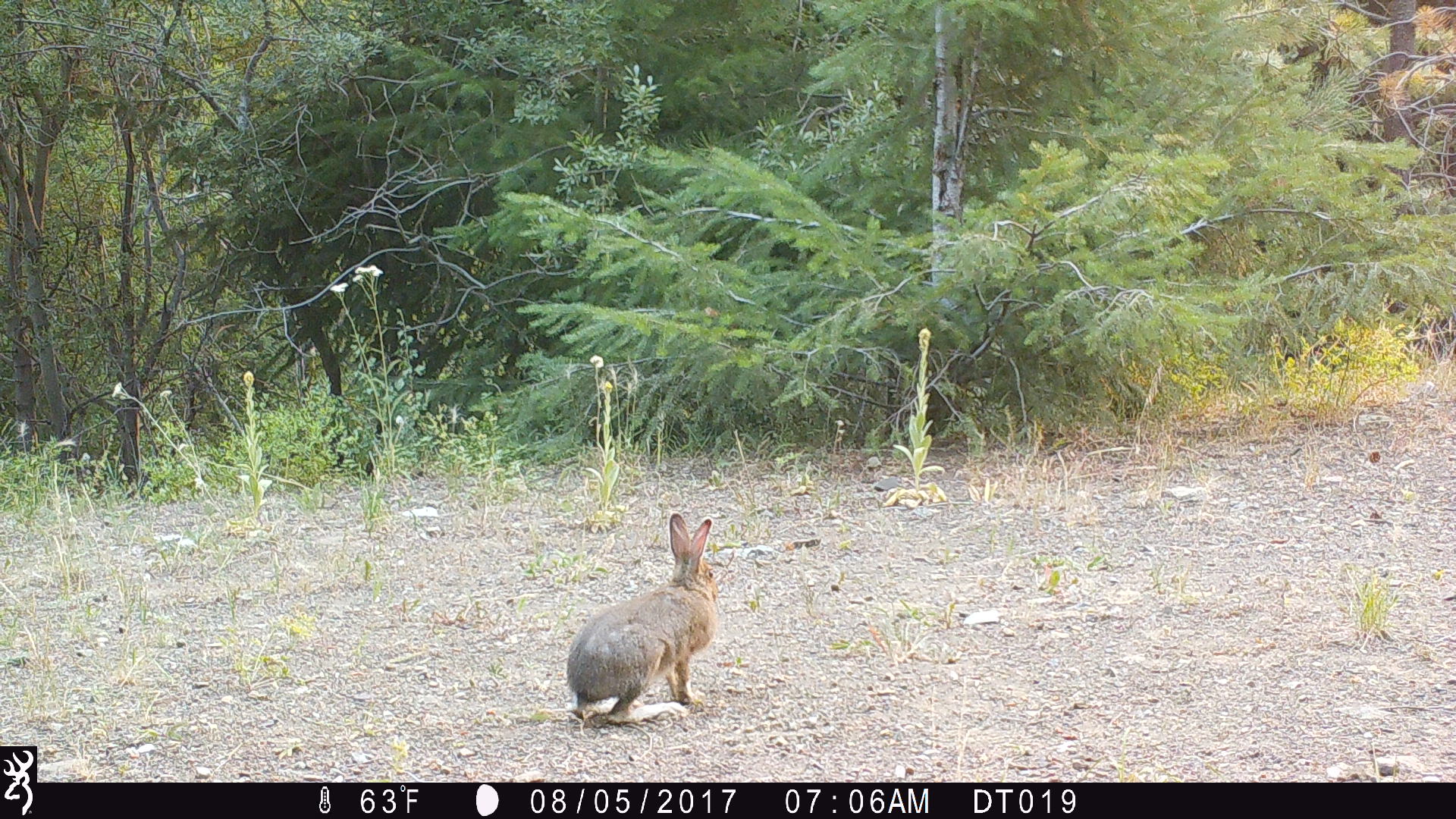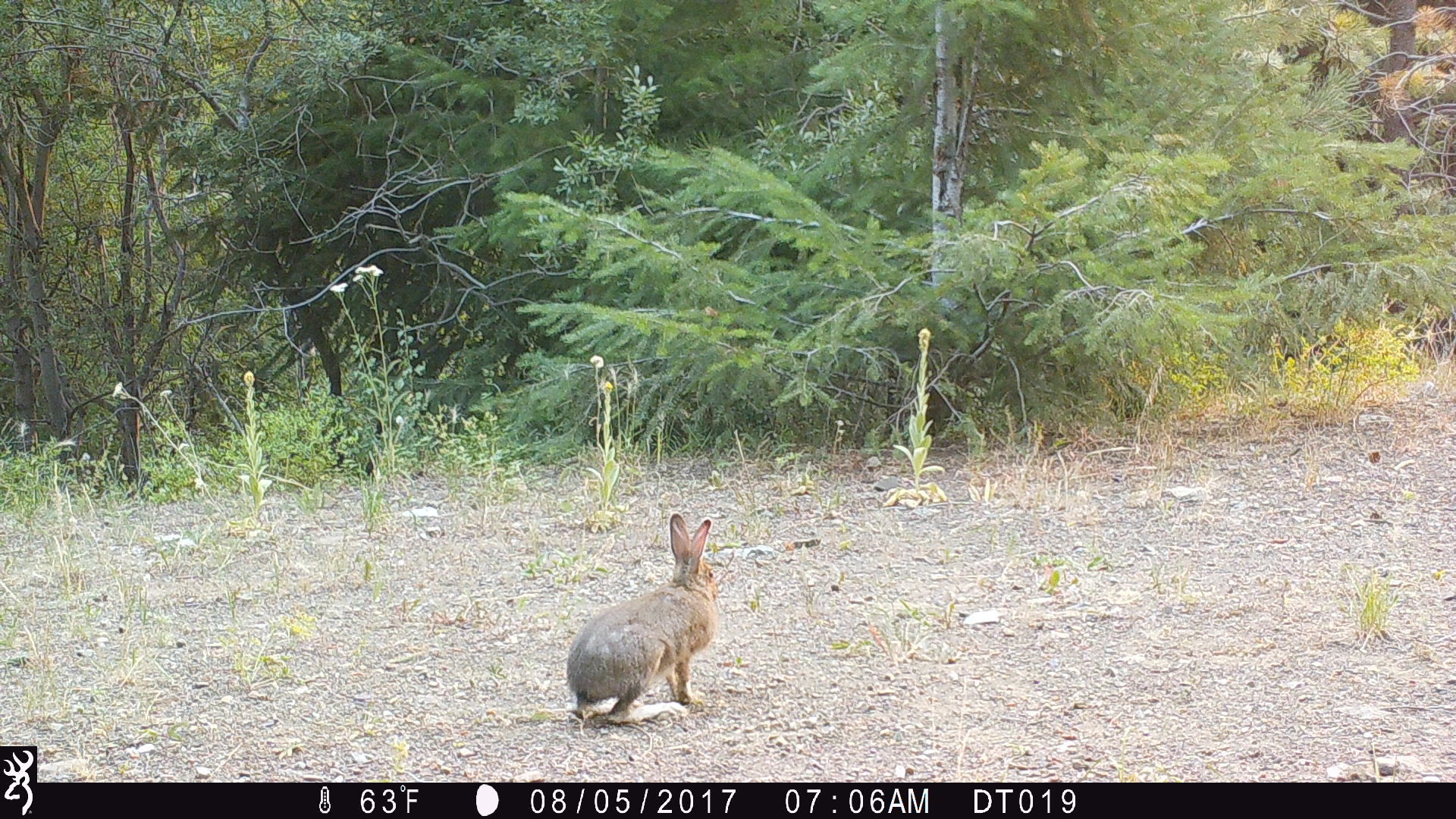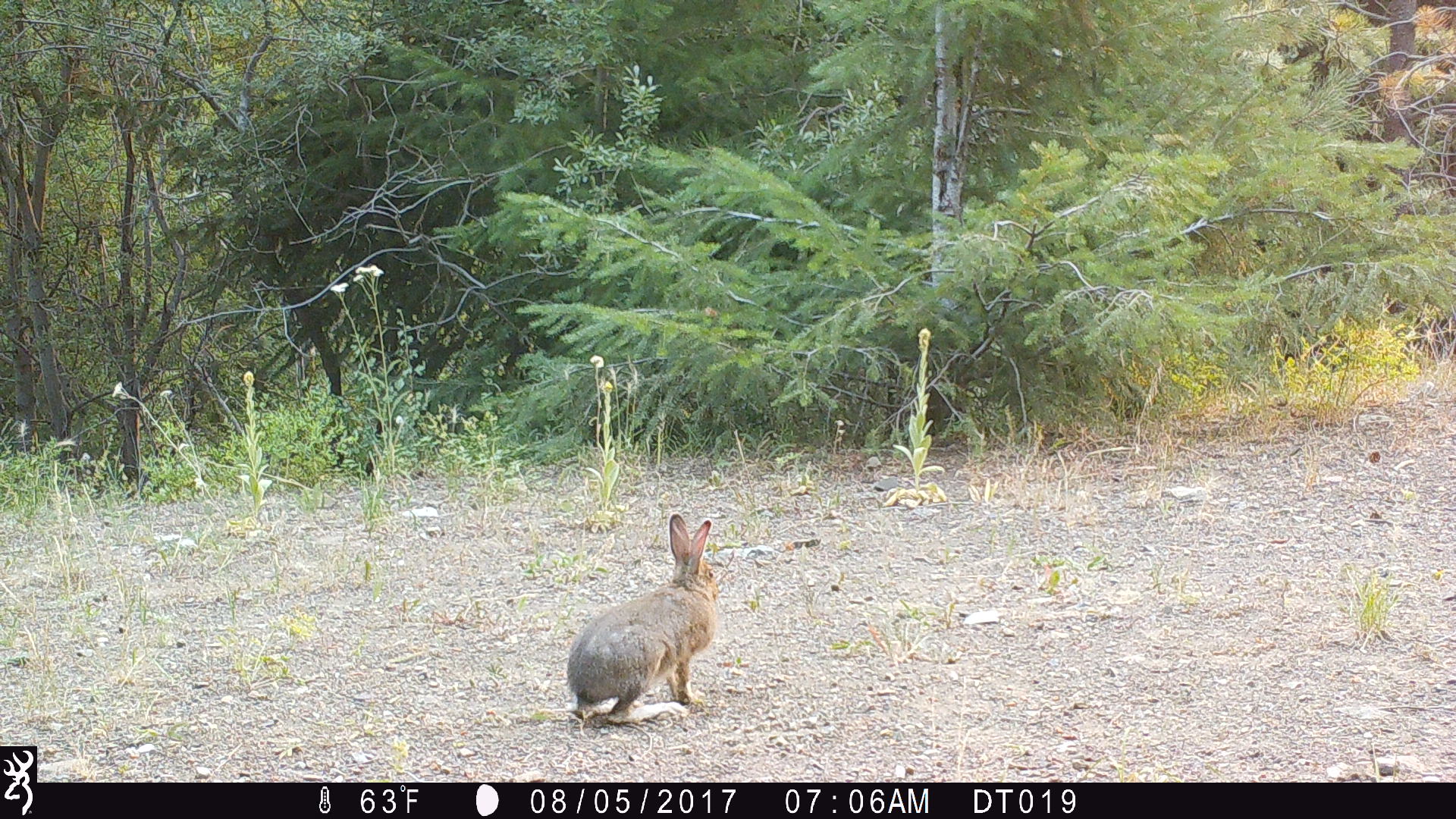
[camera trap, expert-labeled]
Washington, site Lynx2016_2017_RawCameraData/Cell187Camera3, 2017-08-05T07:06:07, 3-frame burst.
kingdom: Animalia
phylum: Chordata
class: Mammalia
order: Lagomorpha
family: Leporidae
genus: Lepus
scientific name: Lepus americanus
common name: snowshoe hare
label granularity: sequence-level